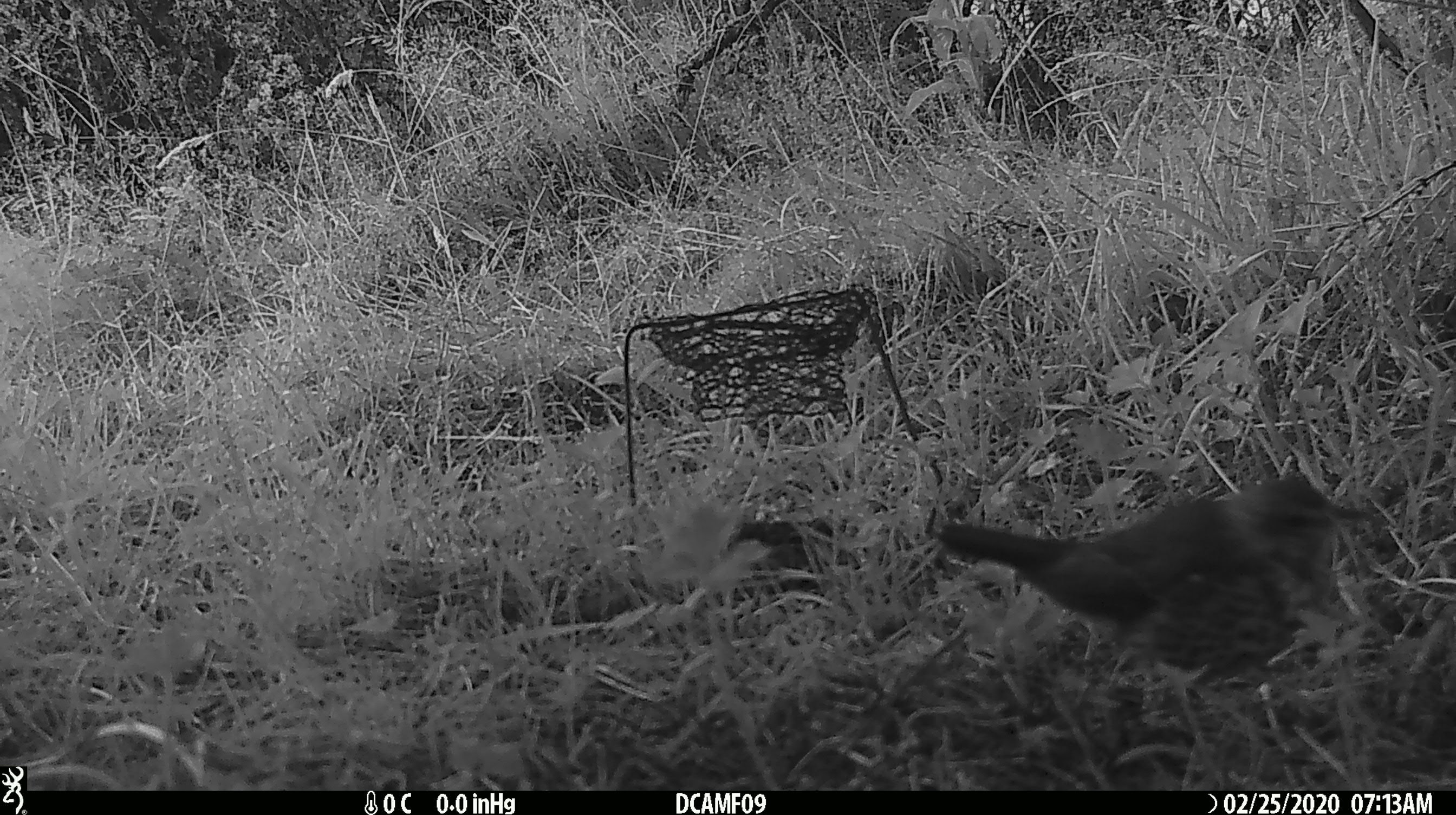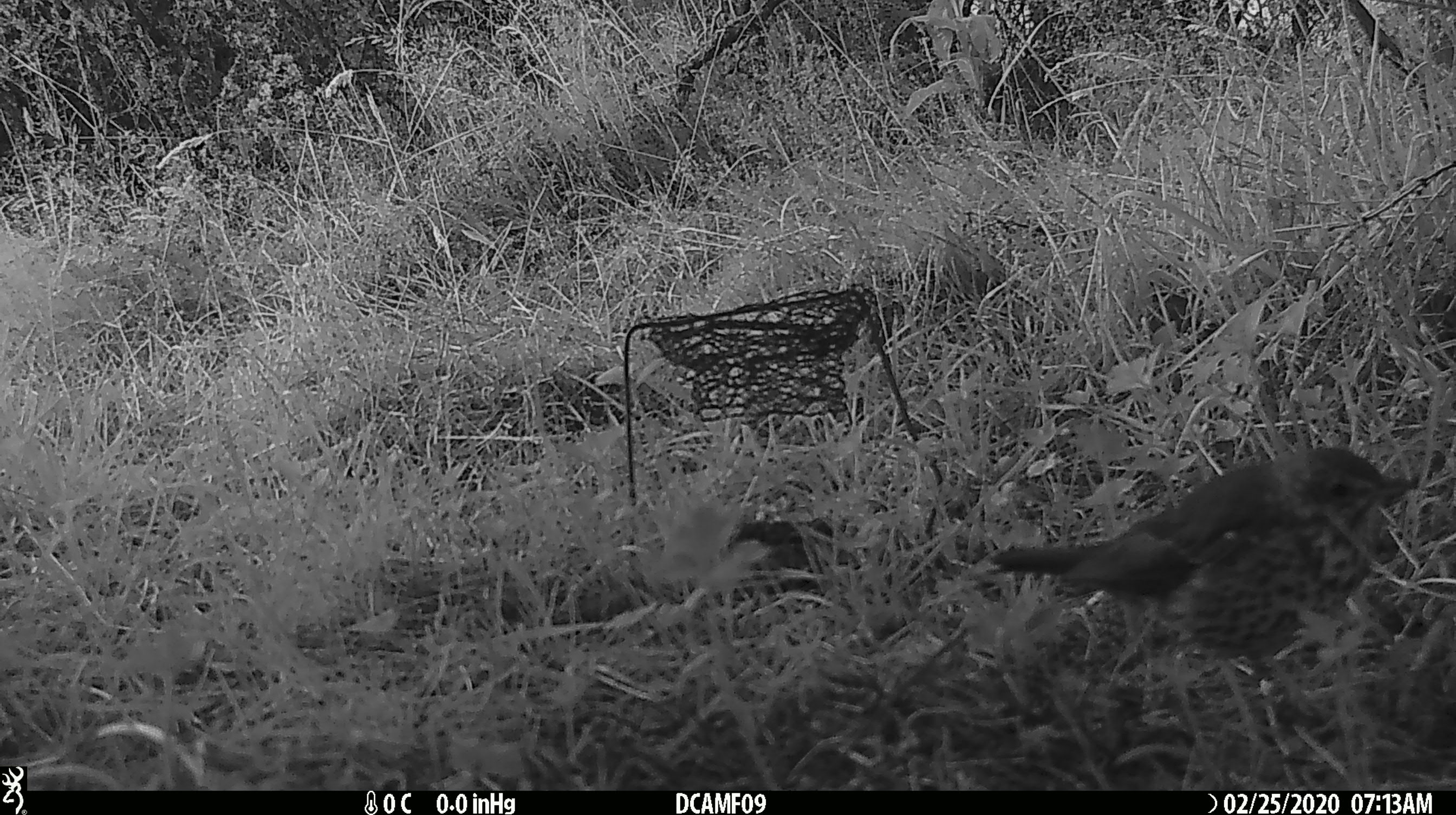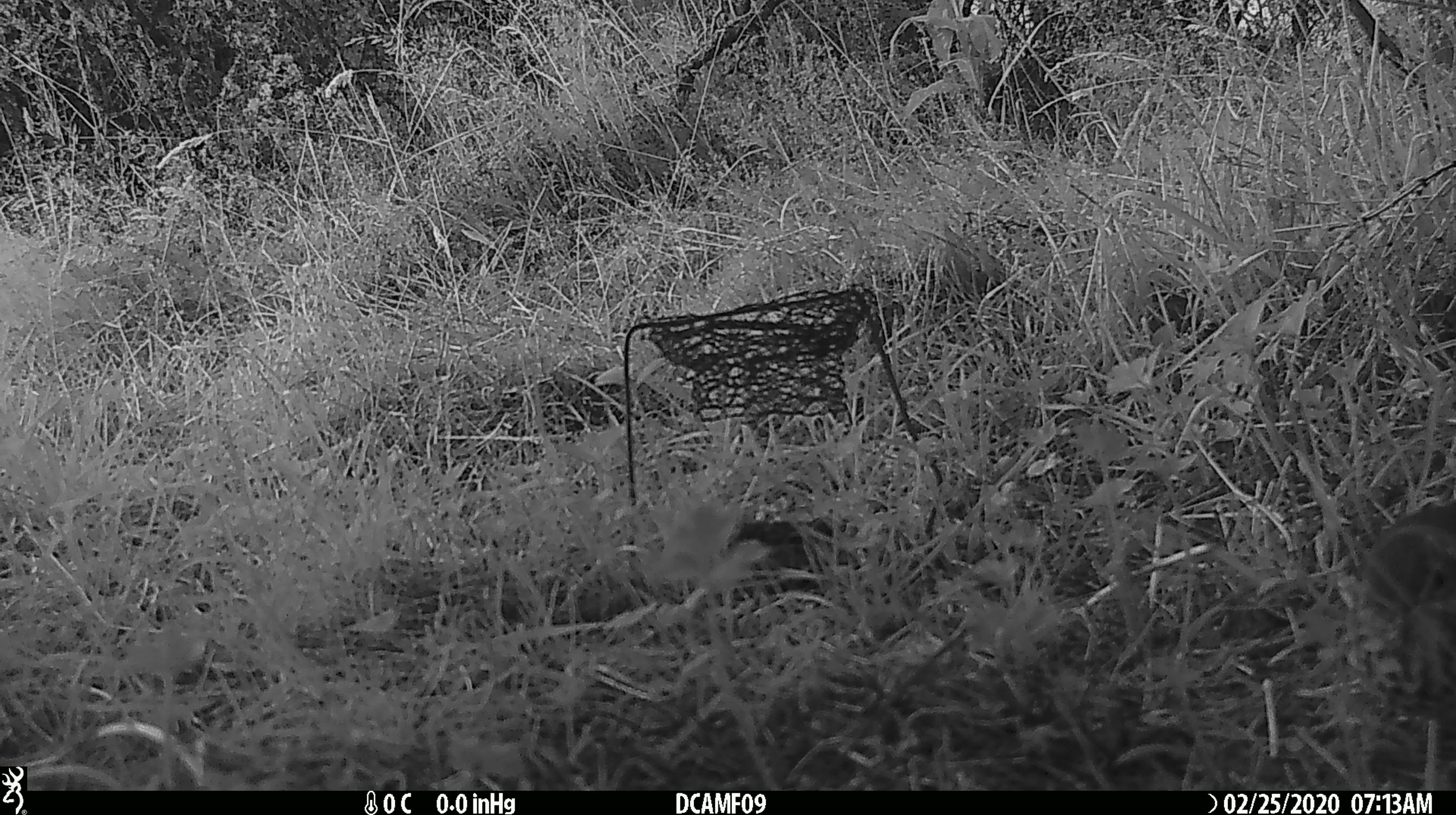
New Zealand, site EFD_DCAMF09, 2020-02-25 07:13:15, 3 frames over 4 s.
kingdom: Animalia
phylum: Chordata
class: Aves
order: Passeriformes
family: Turdidae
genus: Turdus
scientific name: Turdus philomelos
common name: song thrush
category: thrush